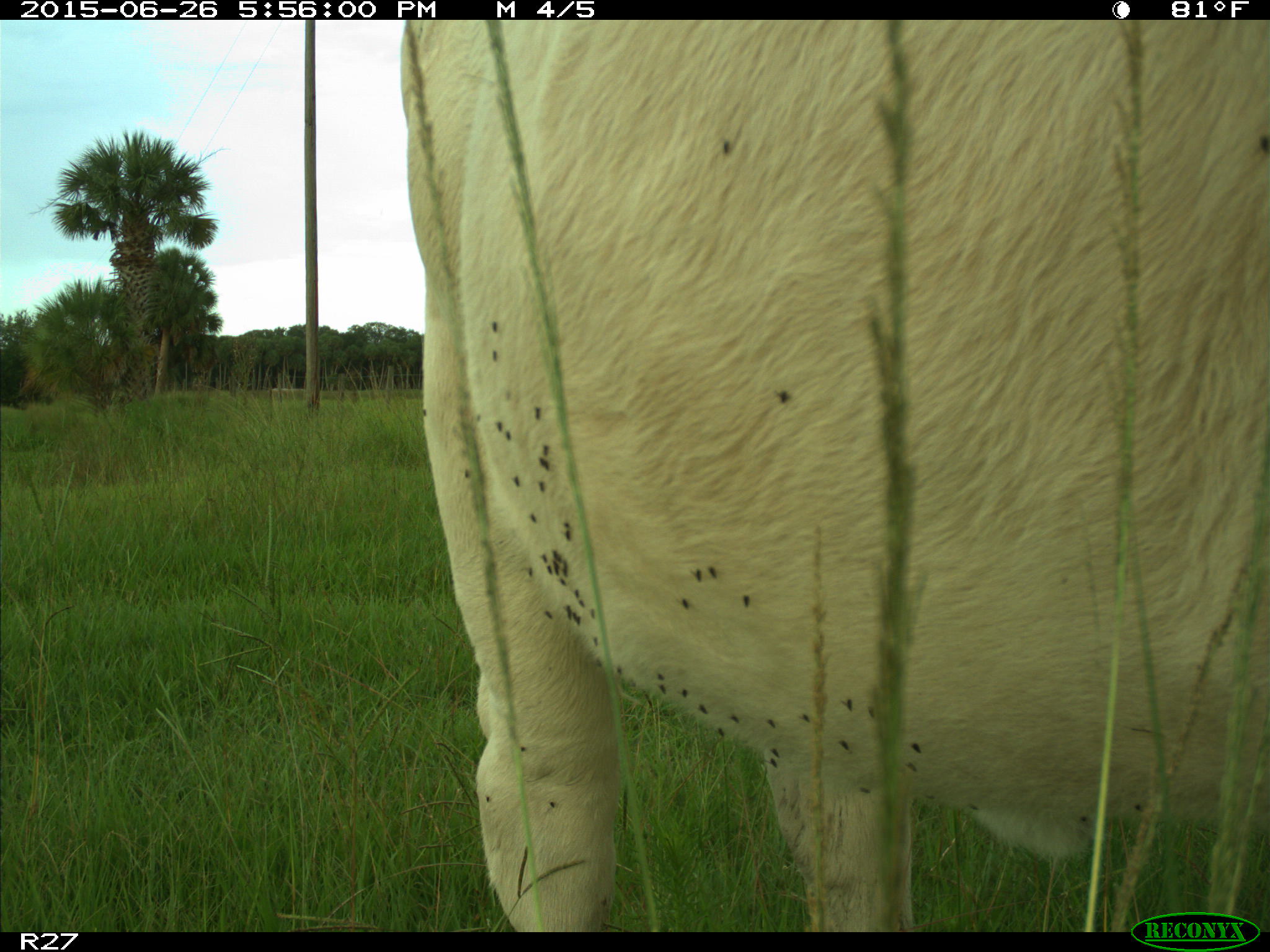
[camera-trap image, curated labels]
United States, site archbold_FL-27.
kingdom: Animalia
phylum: Chordata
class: Mammalia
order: Artiodactyla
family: Bovidae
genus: Bos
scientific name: Bos taurus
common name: domestic cow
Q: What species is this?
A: Bos taurus (domestic cow).